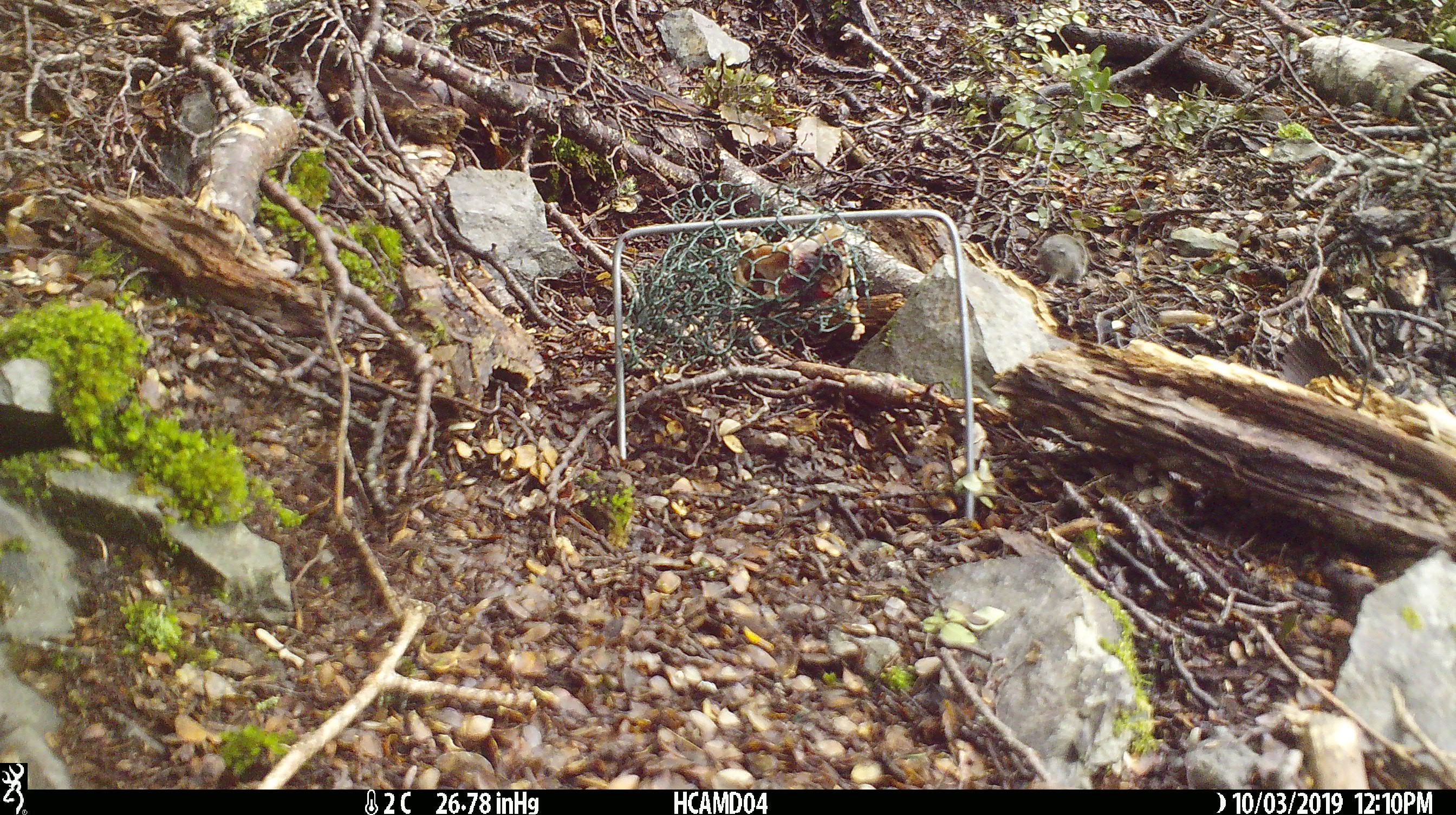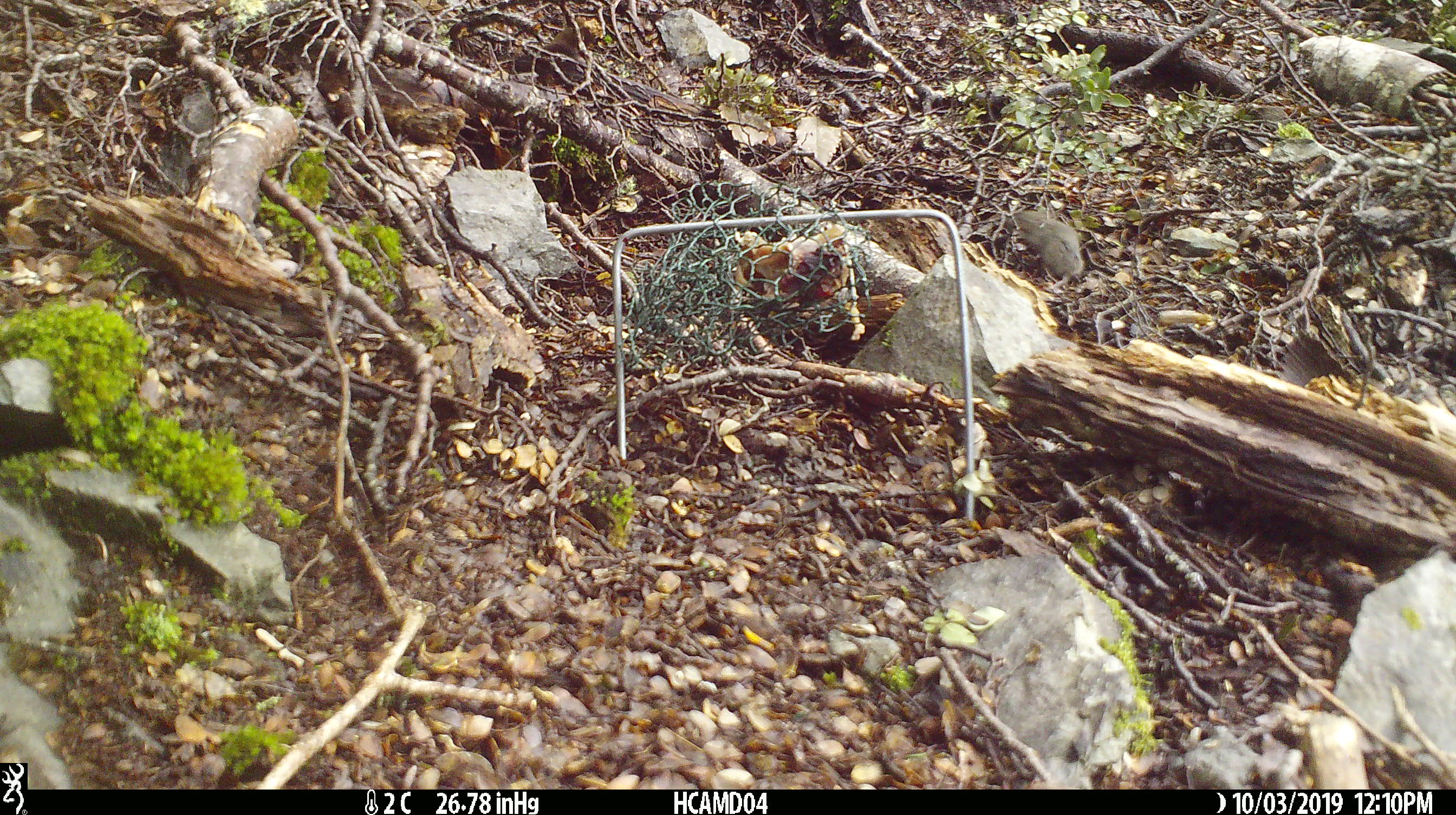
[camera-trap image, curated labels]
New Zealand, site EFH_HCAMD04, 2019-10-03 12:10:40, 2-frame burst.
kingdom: Animalia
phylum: Chordata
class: Mammalia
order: Rodentia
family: Muridae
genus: Mus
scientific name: Mus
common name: mouse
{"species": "mouse (Mus)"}